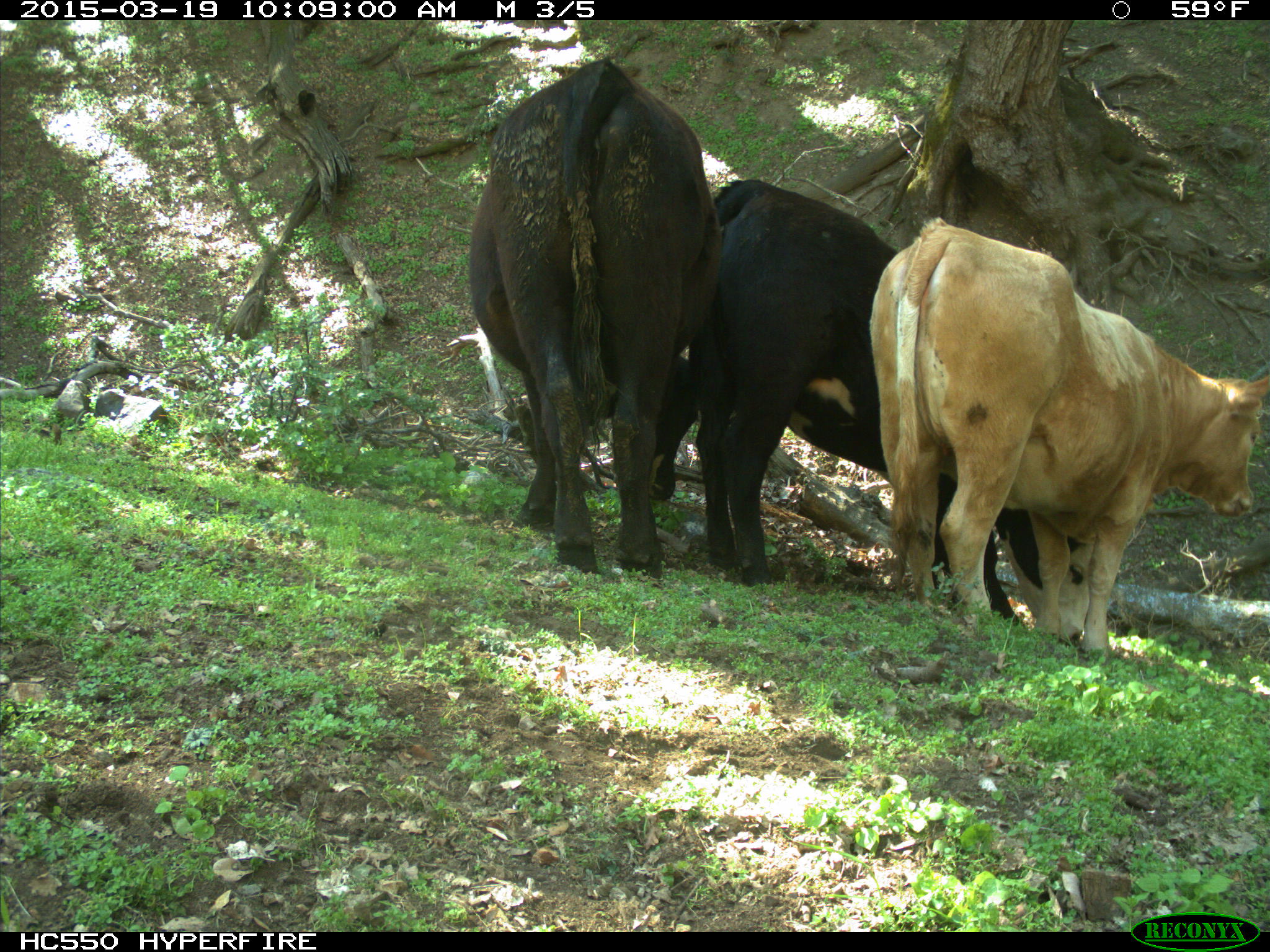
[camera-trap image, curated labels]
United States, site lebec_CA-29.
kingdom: Animalia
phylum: Chordata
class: Mammalia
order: Artiodactyla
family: Bovidae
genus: Bos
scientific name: Bos taurus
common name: domestic cow